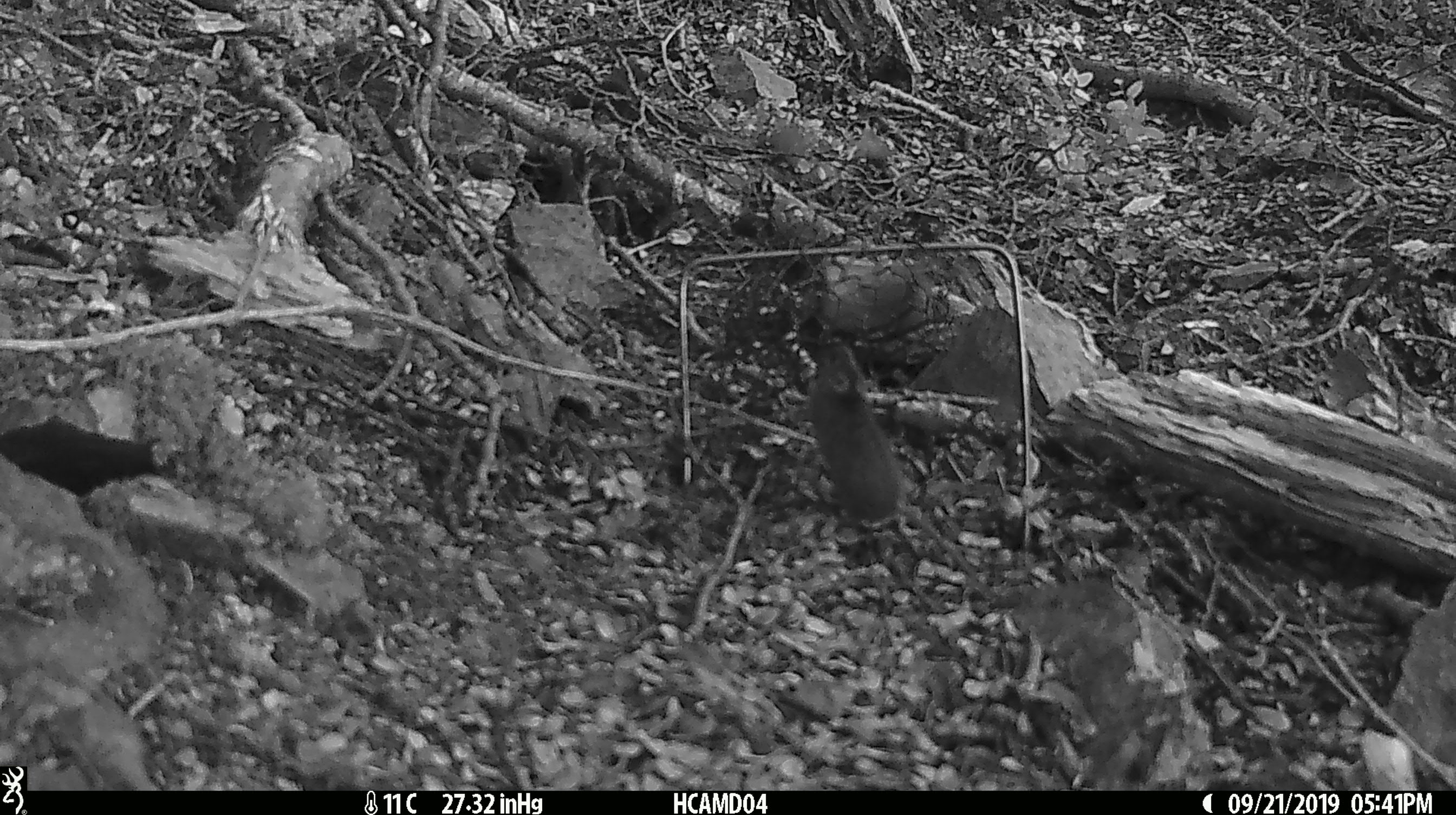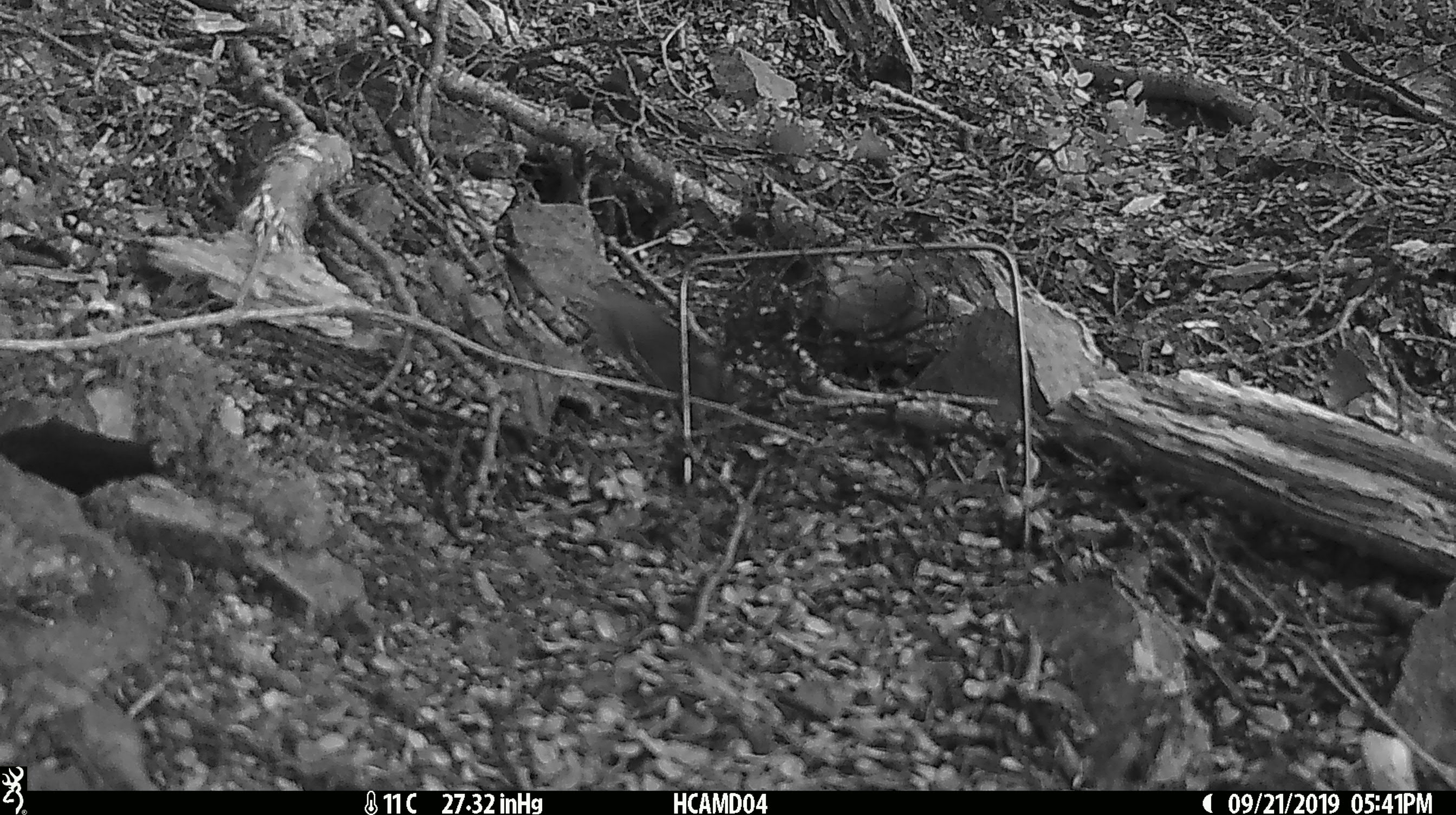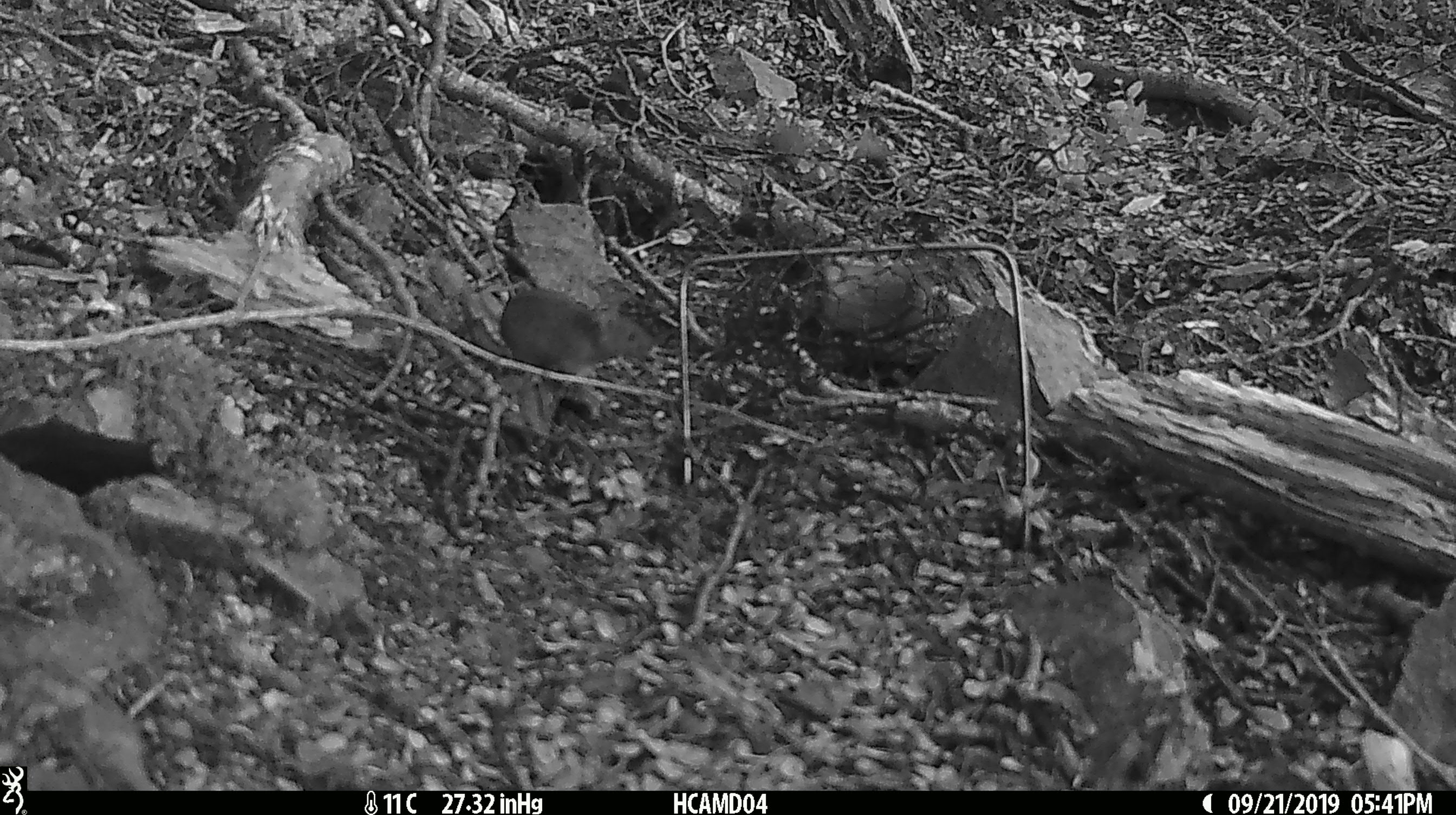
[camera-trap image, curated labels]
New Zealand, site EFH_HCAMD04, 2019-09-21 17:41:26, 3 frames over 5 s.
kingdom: Animalia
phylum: Chordata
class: Mammalia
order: Rodentia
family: Muridae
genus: Mus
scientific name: Mus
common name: mouse